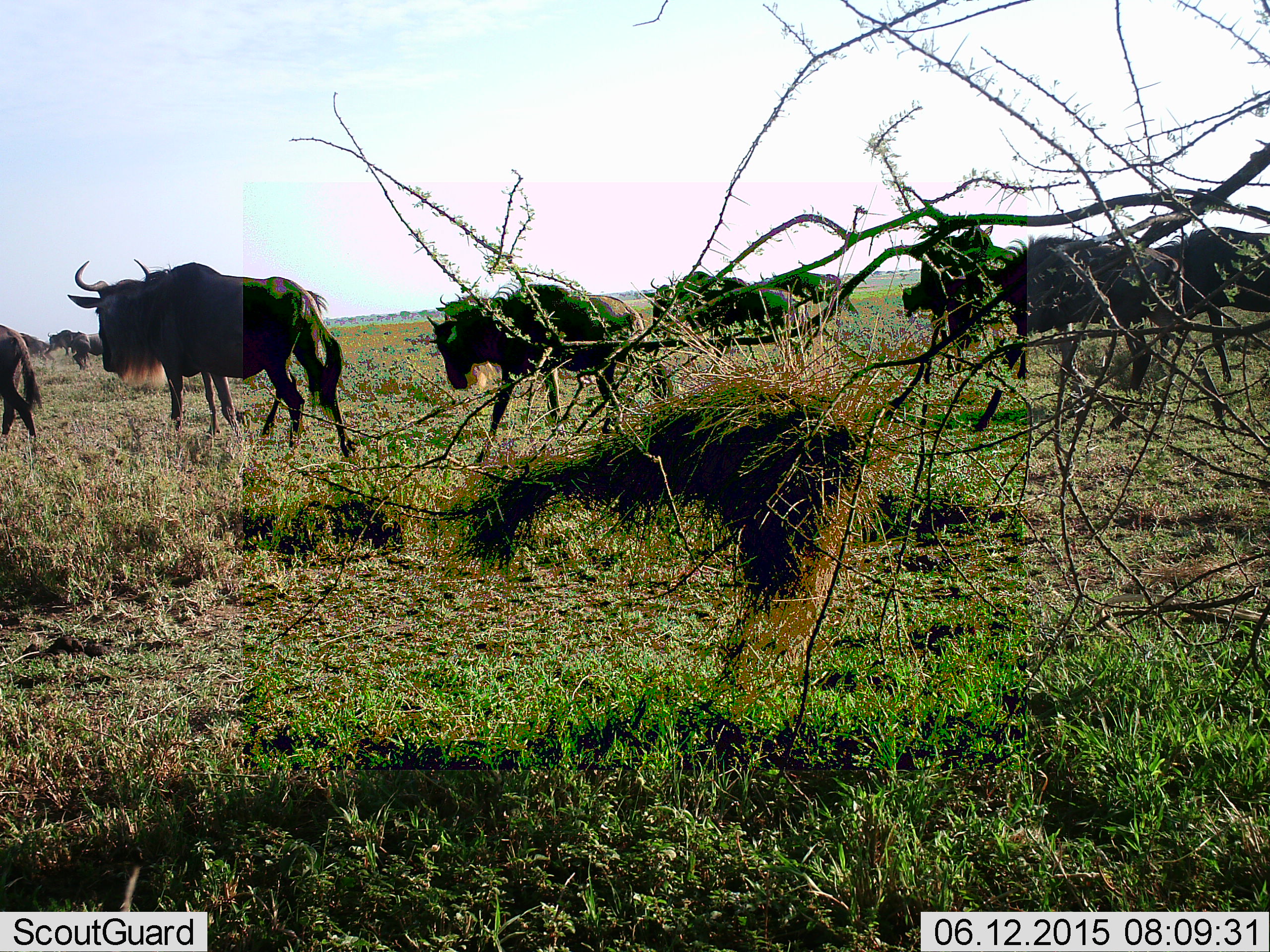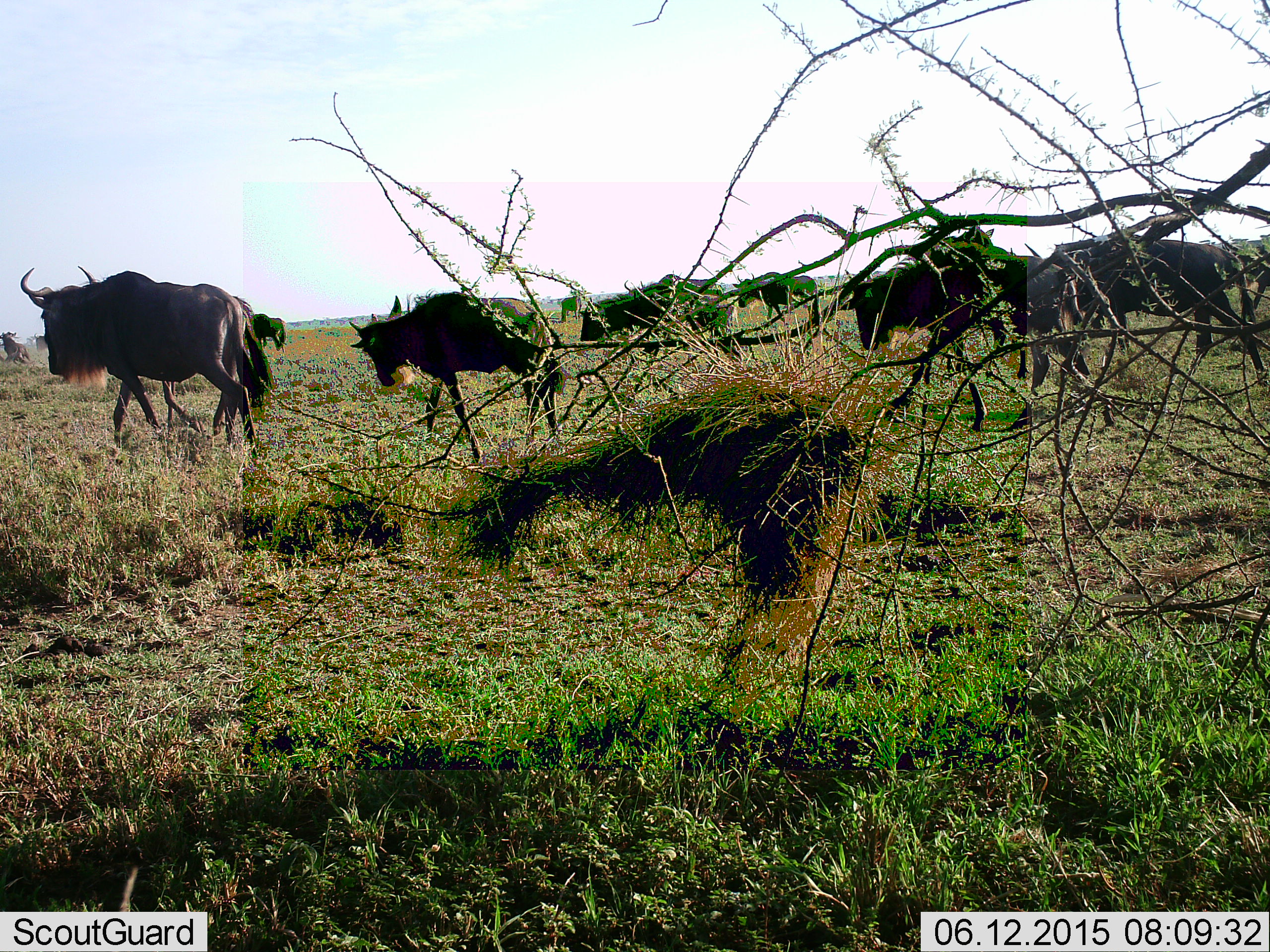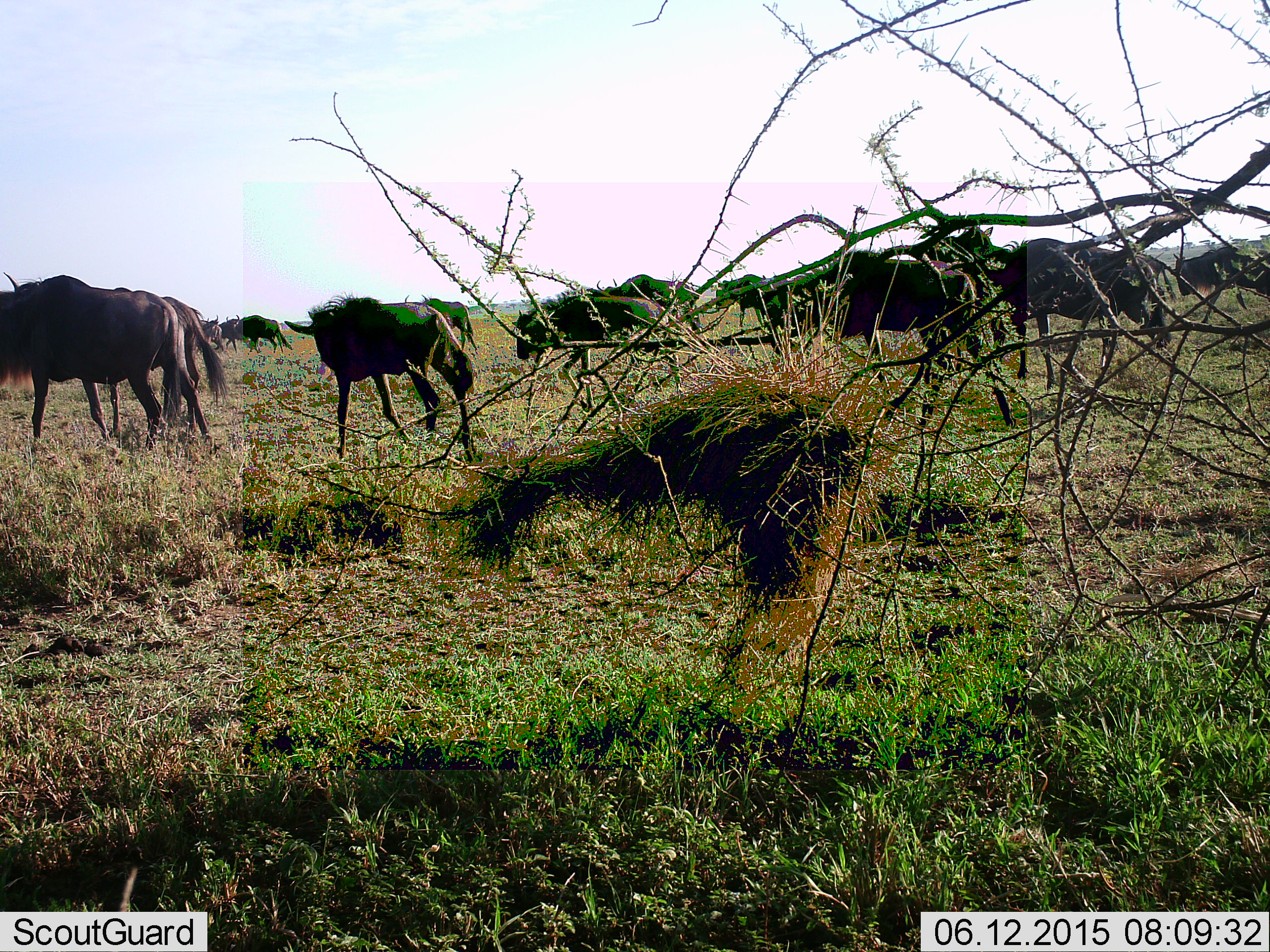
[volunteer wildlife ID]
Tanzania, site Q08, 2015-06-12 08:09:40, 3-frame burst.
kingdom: Animalia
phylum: Chordata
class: Mammalia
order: Artiodactyla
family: Bovidae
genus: Connochaetes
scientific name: Connochaetes taurinus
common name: blue wildebeest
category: wildebeest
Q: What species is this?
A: Wildebeest (blue wildebeest) (Connochaetes taurinus).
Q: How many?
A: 11-50.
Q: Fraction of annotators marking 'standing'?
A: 10%.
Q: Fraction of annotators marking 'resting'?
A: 0%.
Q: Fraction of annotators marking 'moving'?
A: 100%.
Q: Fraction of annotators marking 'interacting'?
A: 0%.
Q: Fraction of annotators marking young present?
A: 20%.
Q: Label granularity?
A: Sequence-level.